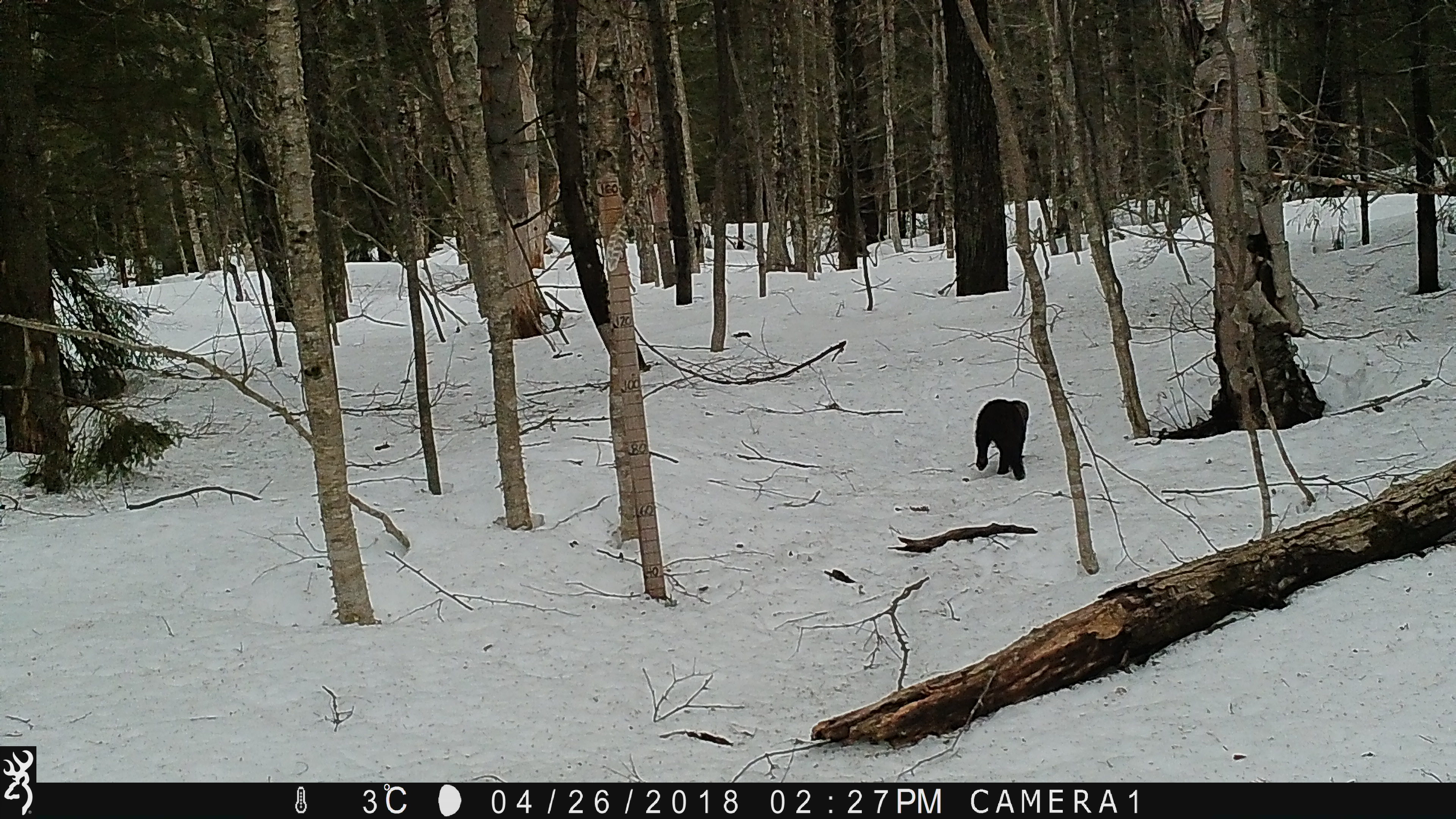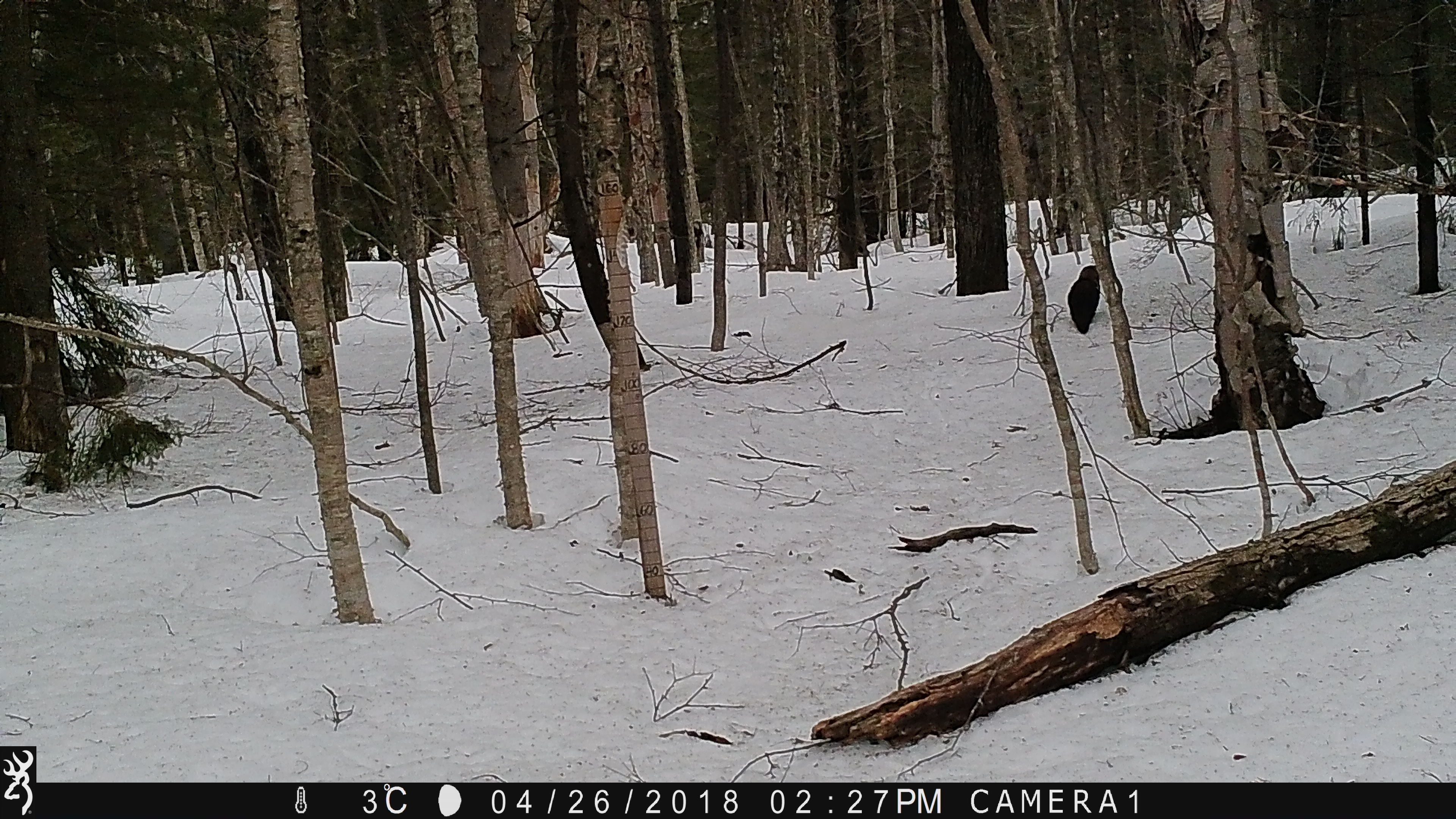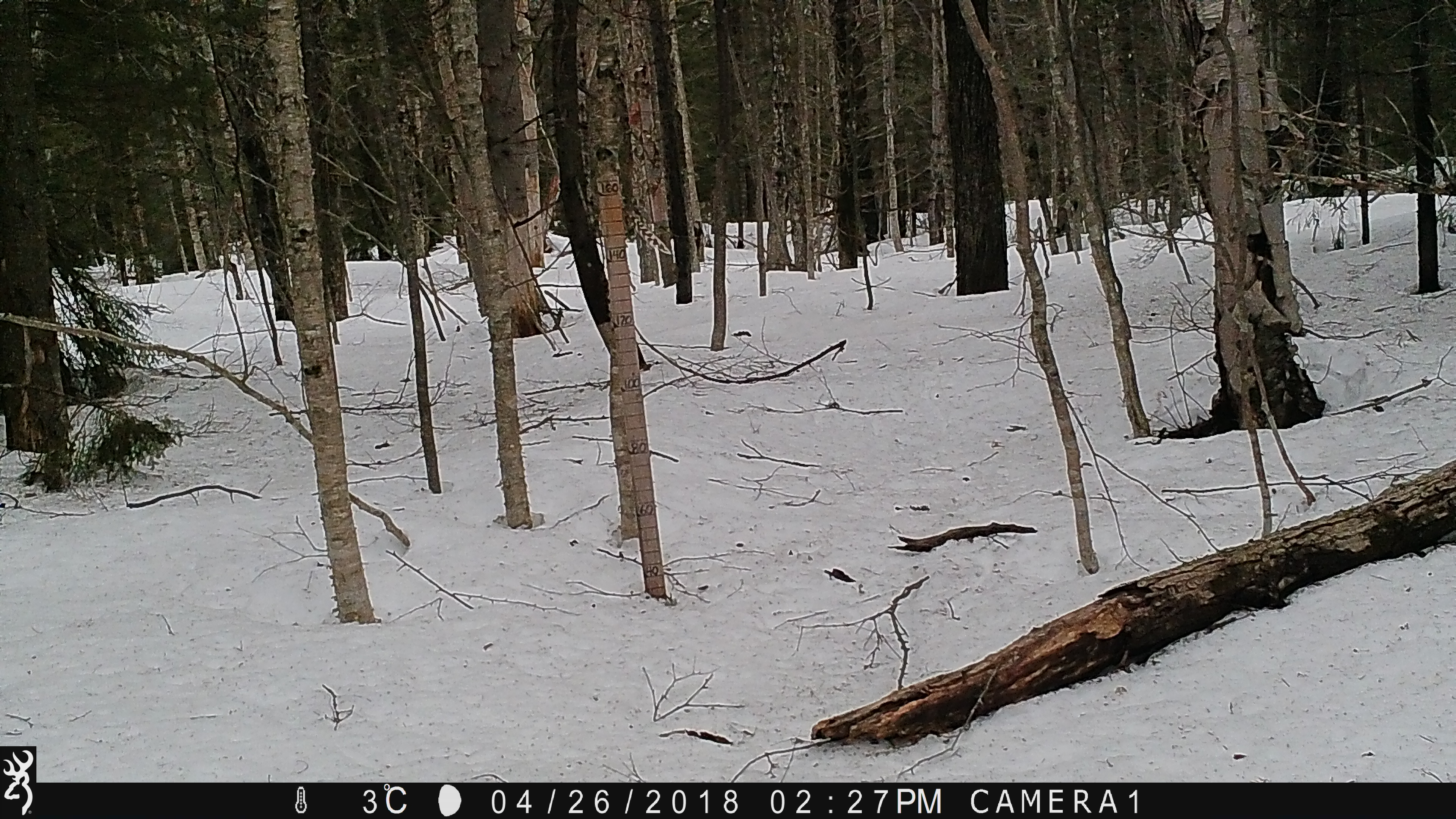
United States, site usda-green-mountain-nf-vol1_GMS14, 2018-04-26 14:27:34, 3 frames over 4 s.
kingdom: Animalia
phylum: Chordata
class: Mammalia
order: Carnivora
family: Mustelidae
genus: Pekania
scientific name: Pekania pennanti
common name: fisher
Fisher (Pekania pennanti).